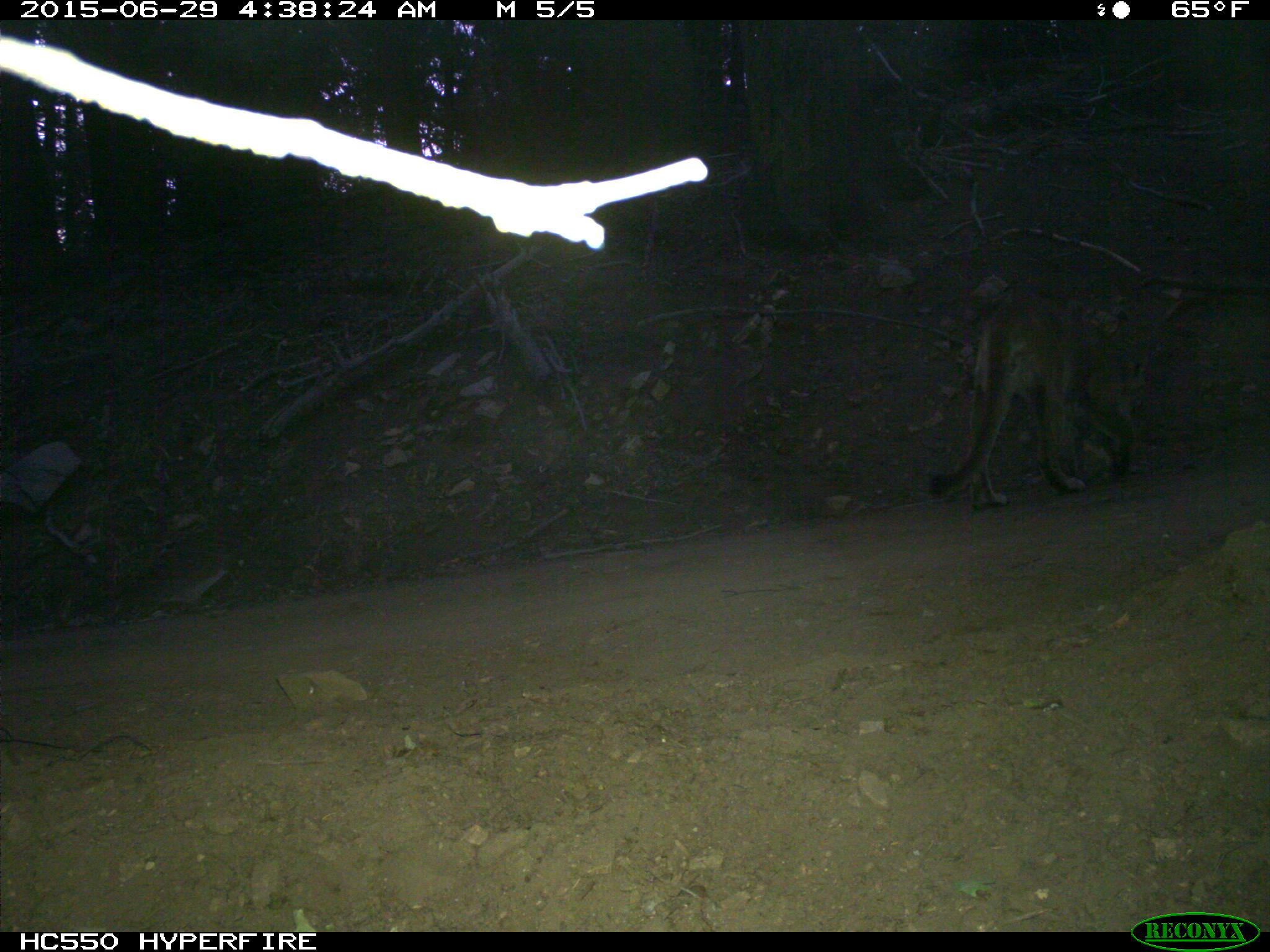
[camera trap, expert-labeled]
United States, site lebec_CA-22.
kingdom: Animalia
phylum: Chordata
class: Mammalia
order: Carnivora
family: Felidae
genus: Puma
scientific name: Puma concolor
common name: mountain lion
Puma concolor (mountain lion).